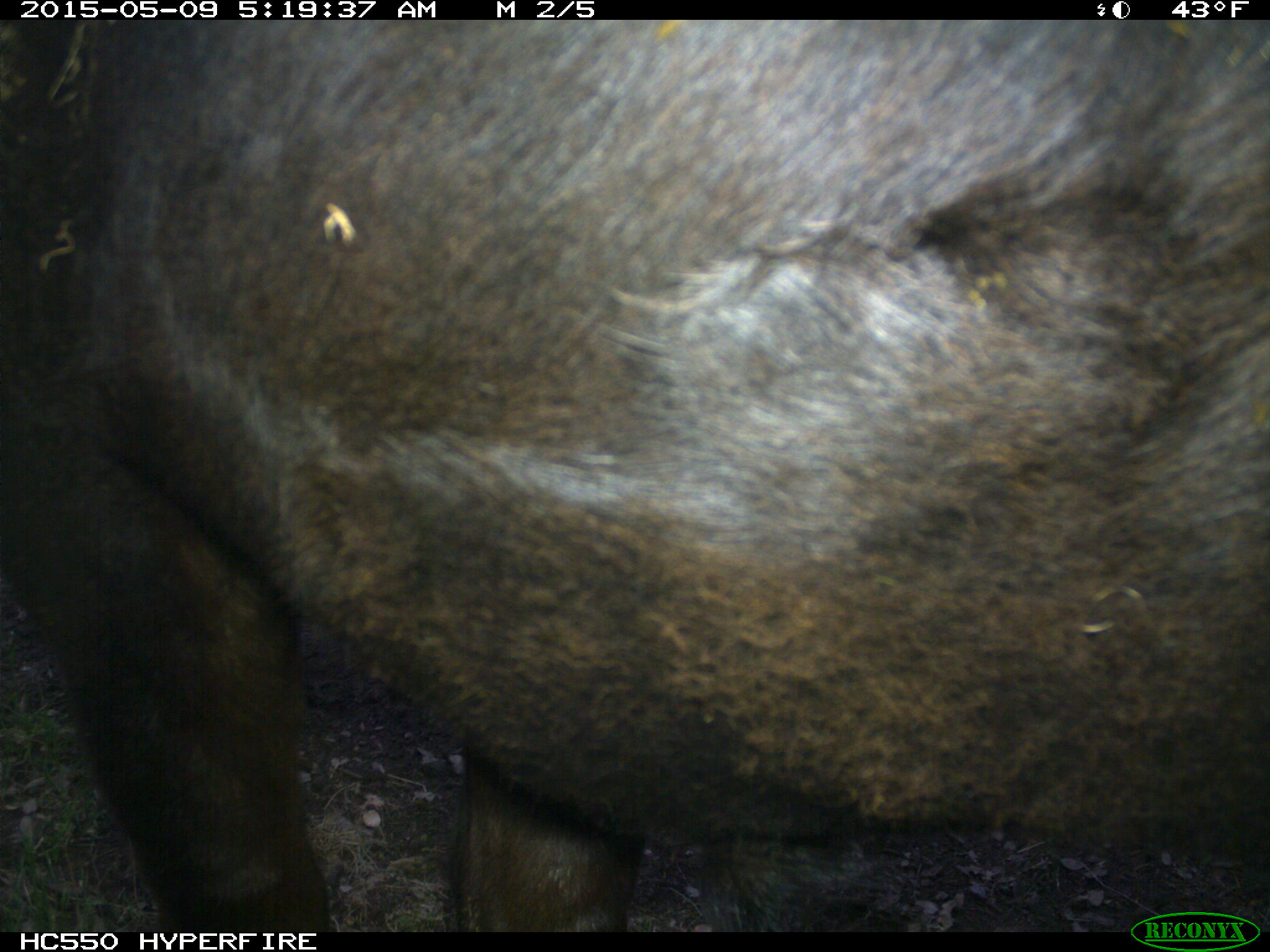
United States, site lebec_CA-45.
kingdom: Animalia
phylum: Chordata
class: Mammalia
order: Artiodactyla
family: Bovidae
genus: Bos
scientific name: Bos taurus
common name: domestic cow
Bos taurus (domestic cow).